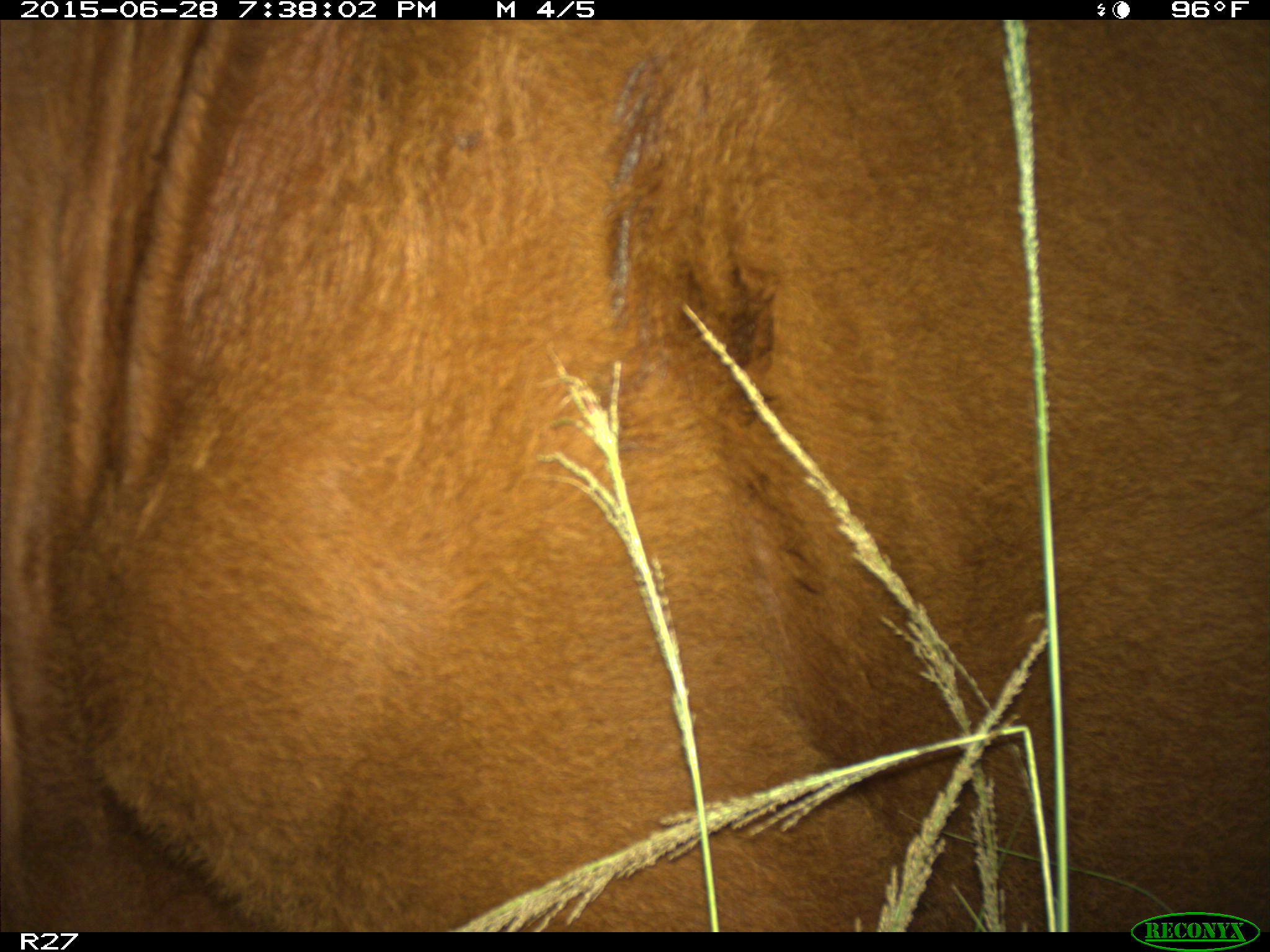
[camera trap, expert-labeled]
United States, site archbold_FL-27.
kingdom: Animalia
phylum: Chordata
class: Mammalia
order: Artiodactyla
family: Bovidae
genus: Bos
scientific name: Bos taurus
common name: domestic cow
Bos taurus (domestic cow).